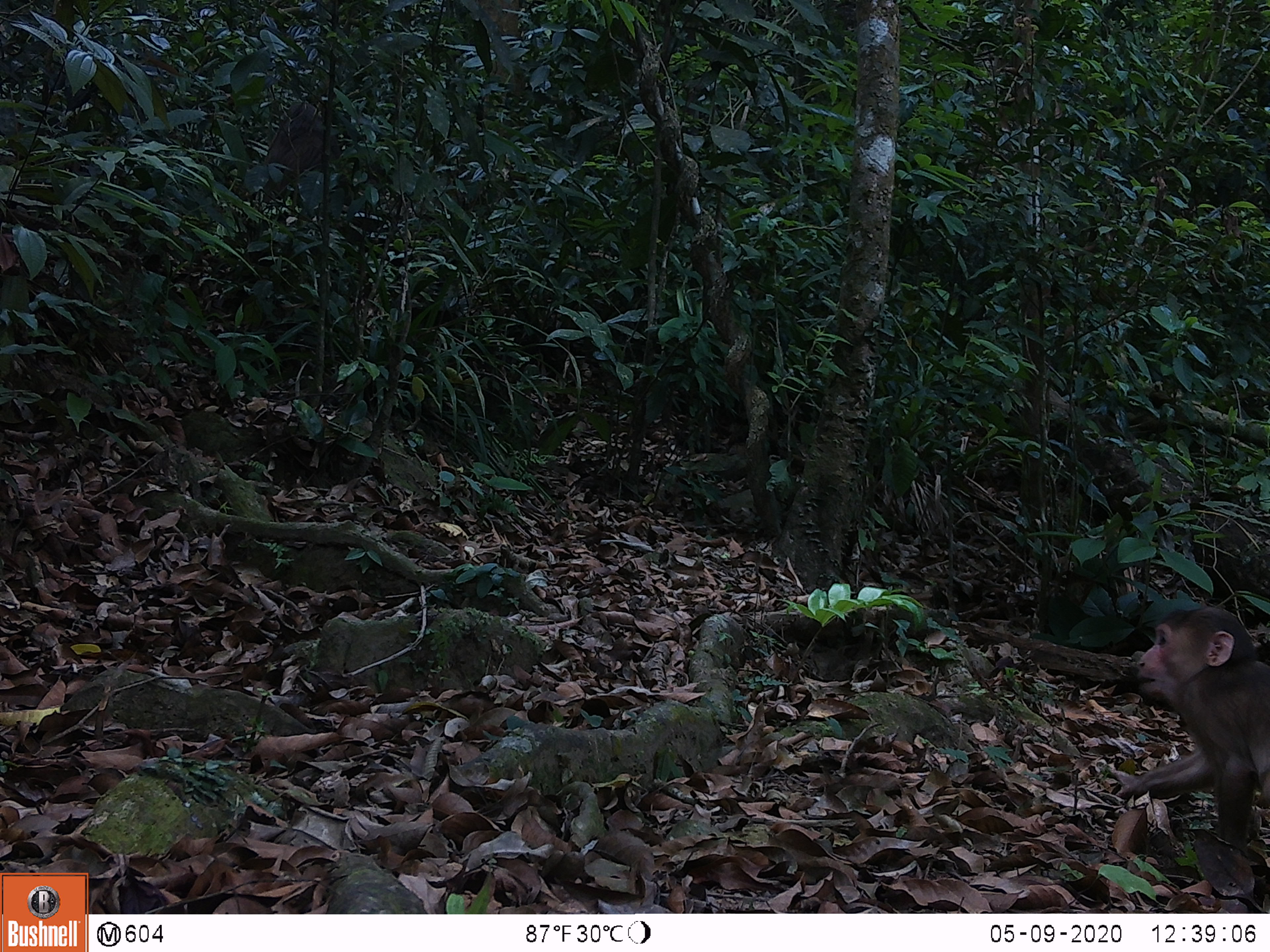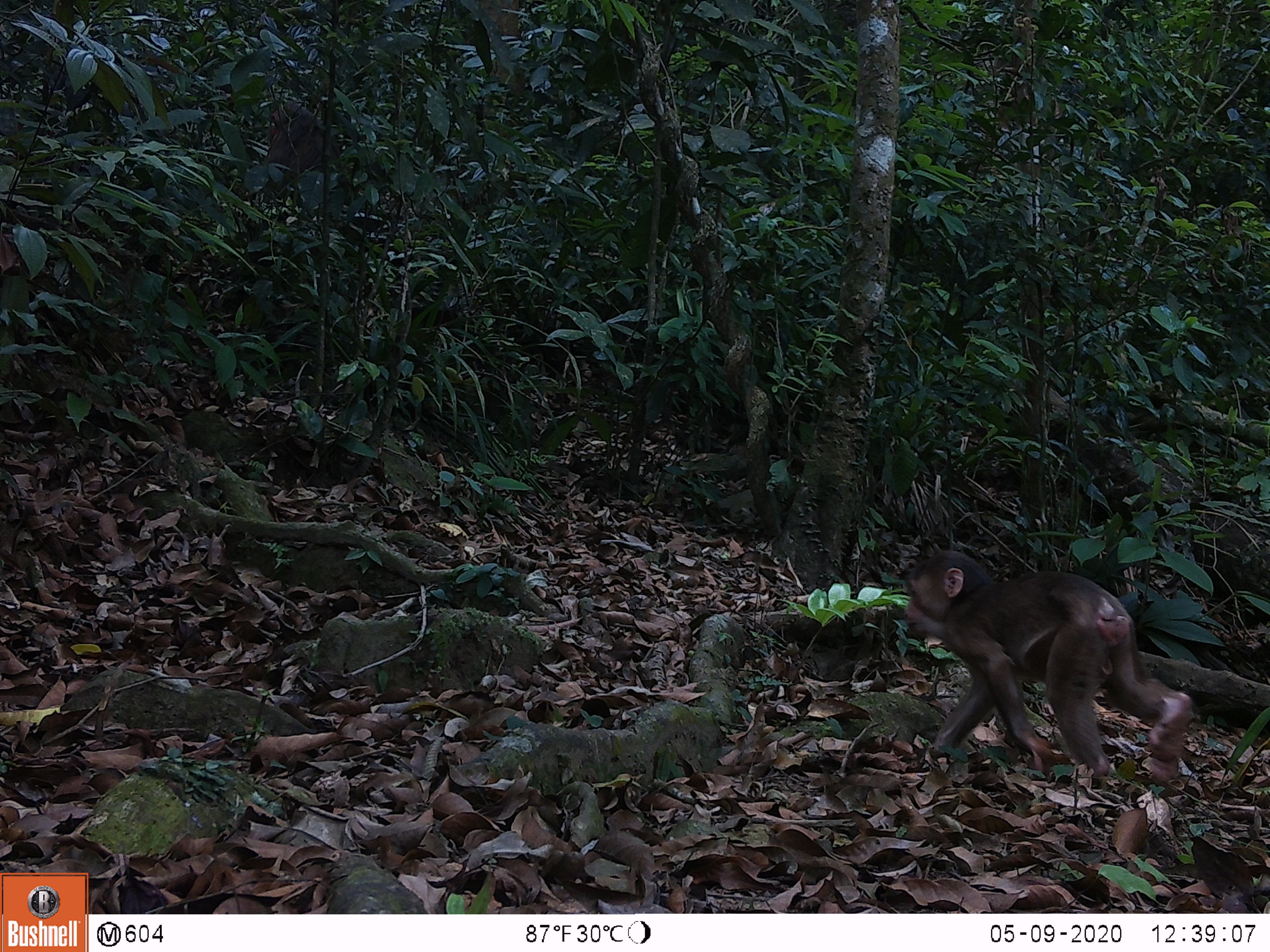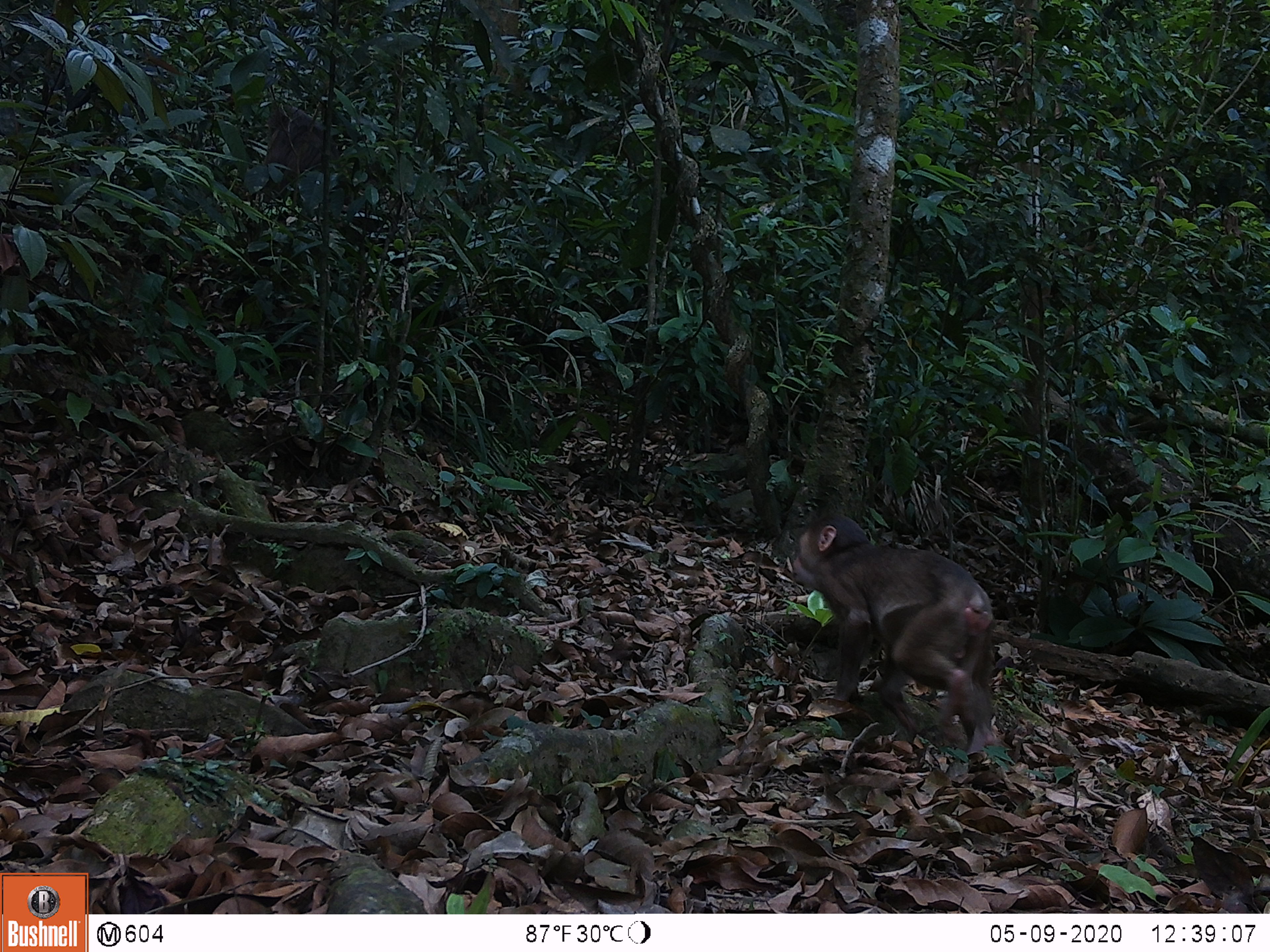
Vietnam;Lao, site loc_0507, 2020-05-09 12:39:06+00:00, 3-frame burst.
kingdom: Animalia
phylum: Chordata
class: Mammalia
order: Primates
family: Cercopithecidae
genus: Macaca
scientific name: Macaca arctoides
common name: stump-tailed macaque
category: stump tailed macaque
Stump tailed macaque (stump-tailed macaque) (Macaca arctoides). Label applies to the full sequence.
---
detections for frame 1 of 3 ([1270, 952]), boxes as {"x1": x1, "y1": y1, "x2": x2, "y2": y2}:
stump tailed macaque: {"x1": 1113, "y1": 604, "x2": 1270, "y2": 861}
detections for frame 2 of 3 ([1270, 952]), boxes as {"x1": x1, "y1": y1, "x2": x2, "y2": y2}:
stump tailed macaque: {"x1": 902, "y1": 550, "x2": 1192, "y2": 784}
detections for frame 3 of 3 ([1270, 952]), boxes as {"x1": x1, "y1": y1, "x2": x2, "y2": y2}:
stump tailed macaque: {"x1": 792, "y1": 514, "x2": 999, "y2": 755}